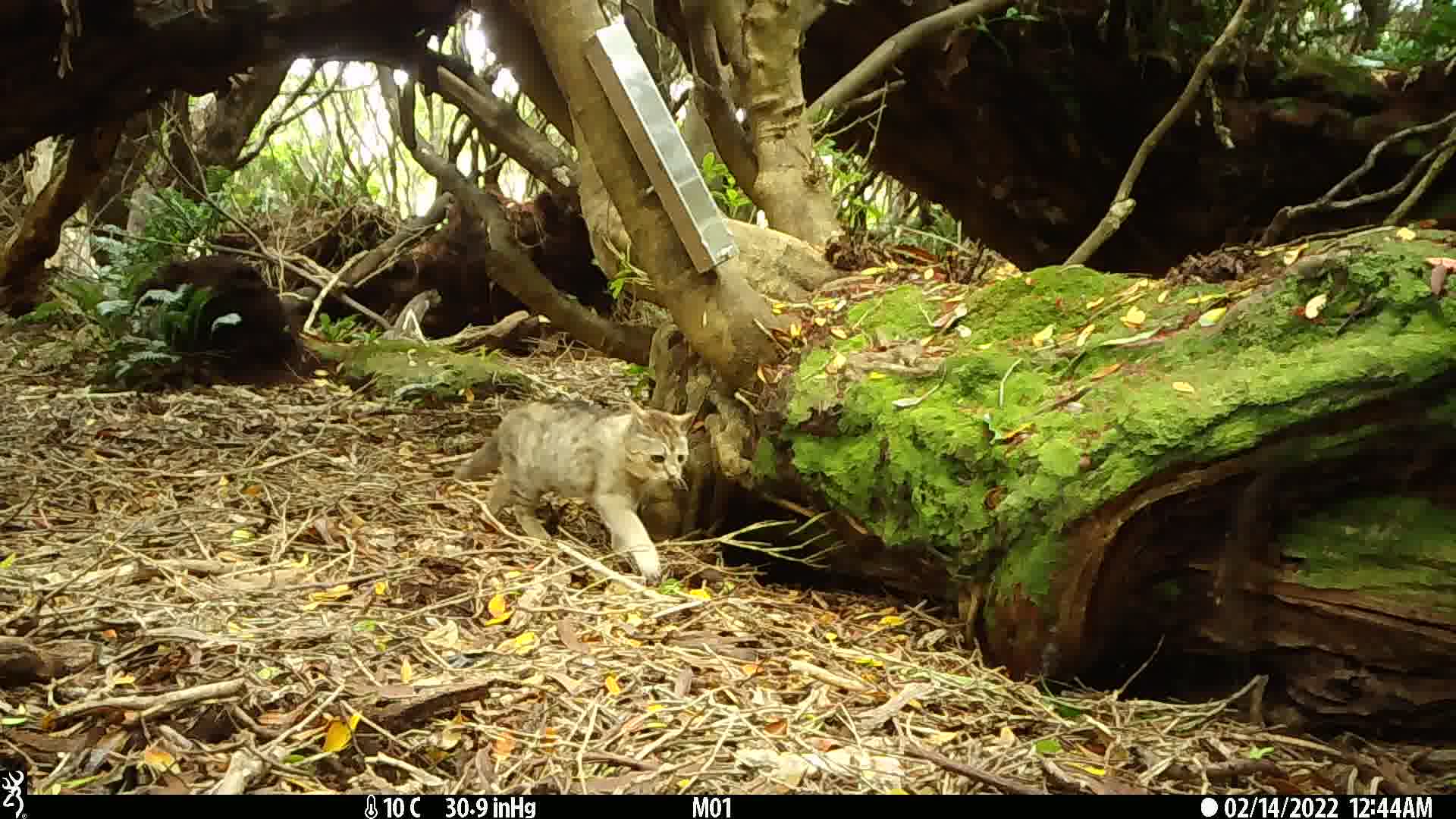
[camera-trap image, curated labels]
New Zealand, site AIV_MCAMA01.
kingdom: Animalia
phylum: Chordata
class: Mammalia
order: Carnivora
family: Felidae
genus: Felis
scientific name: Felis catus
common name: domestic cat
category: cat